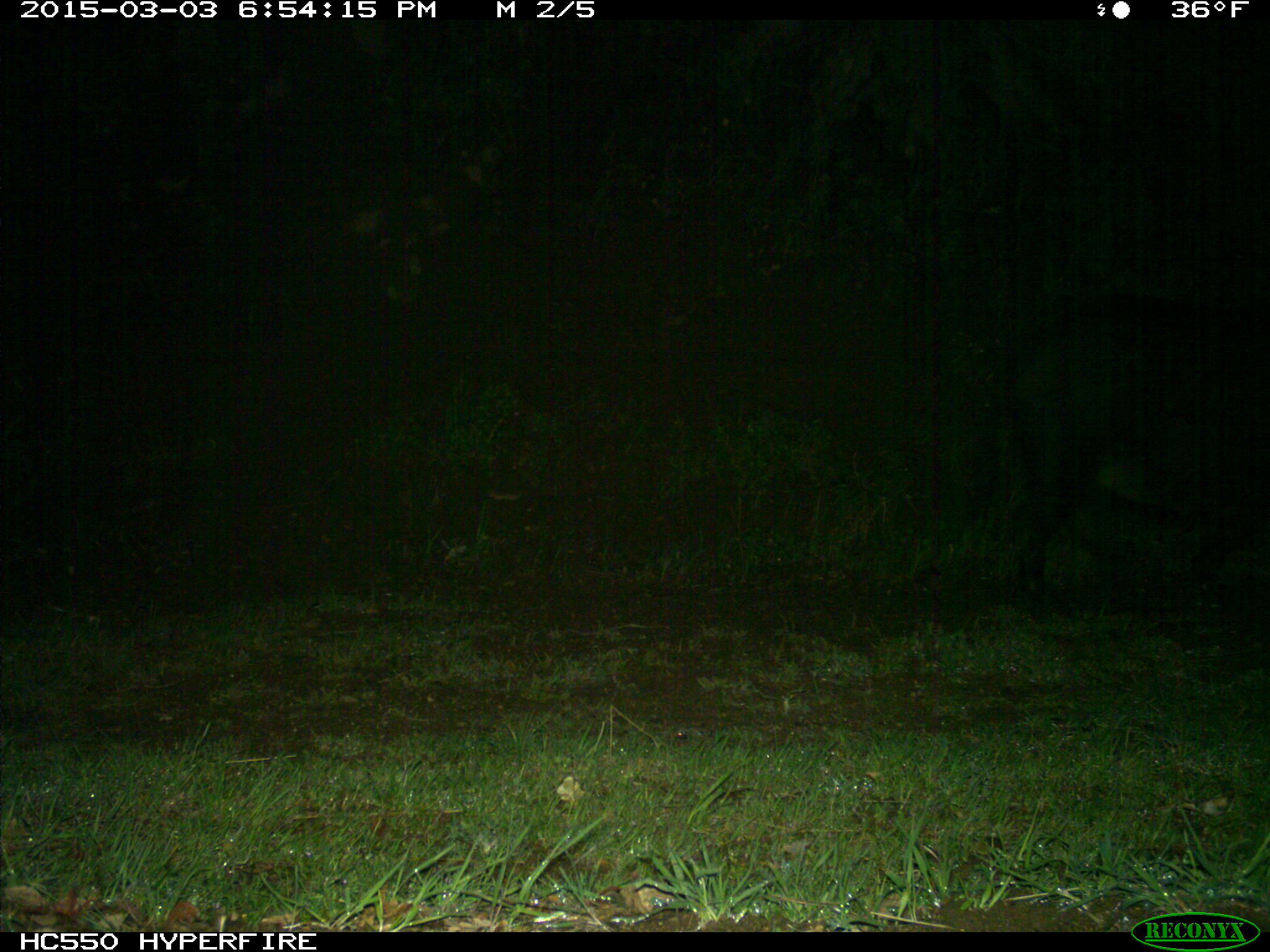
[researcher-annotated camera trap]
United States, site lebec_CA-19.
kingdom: Animalia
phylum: Chordata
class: Mammalia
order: Artiodactyla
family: Suidae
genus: Sus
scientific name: Sus scrofa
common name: wild boar